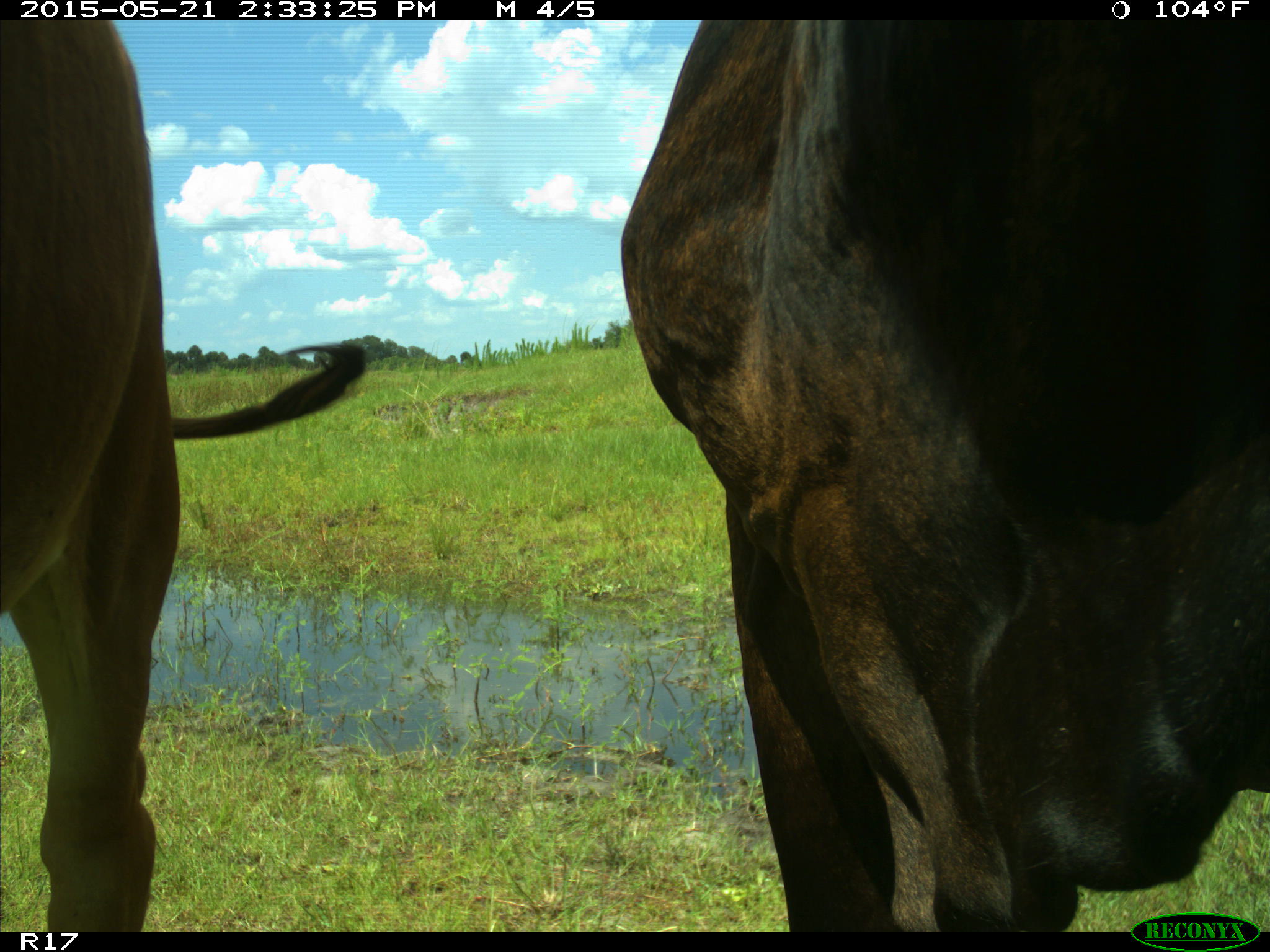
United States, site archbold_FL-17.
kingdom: Animalia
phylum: Chordata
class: Mammalia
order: Artiodactyla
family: Bovidae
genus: Bos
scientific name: Bos taurus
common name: domestic cow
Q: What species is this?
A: Bos taurus (domestic cow).